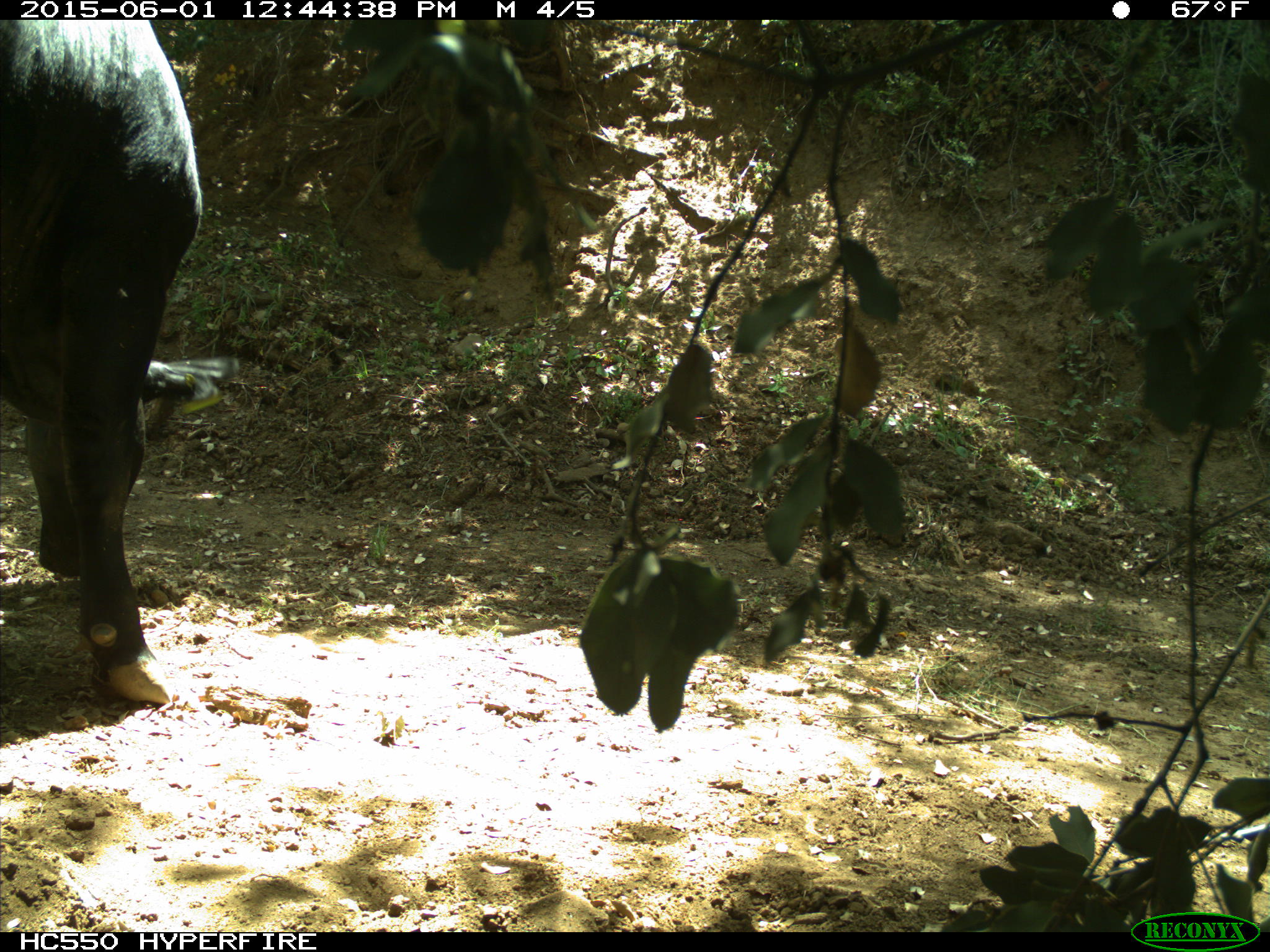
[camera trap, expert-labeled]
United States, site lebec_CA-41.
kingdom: Animalia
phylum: Chordata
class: Mammalia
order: Artiodactyla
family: Bovidae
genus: Bos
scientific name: Bos taurus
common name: domestic cow